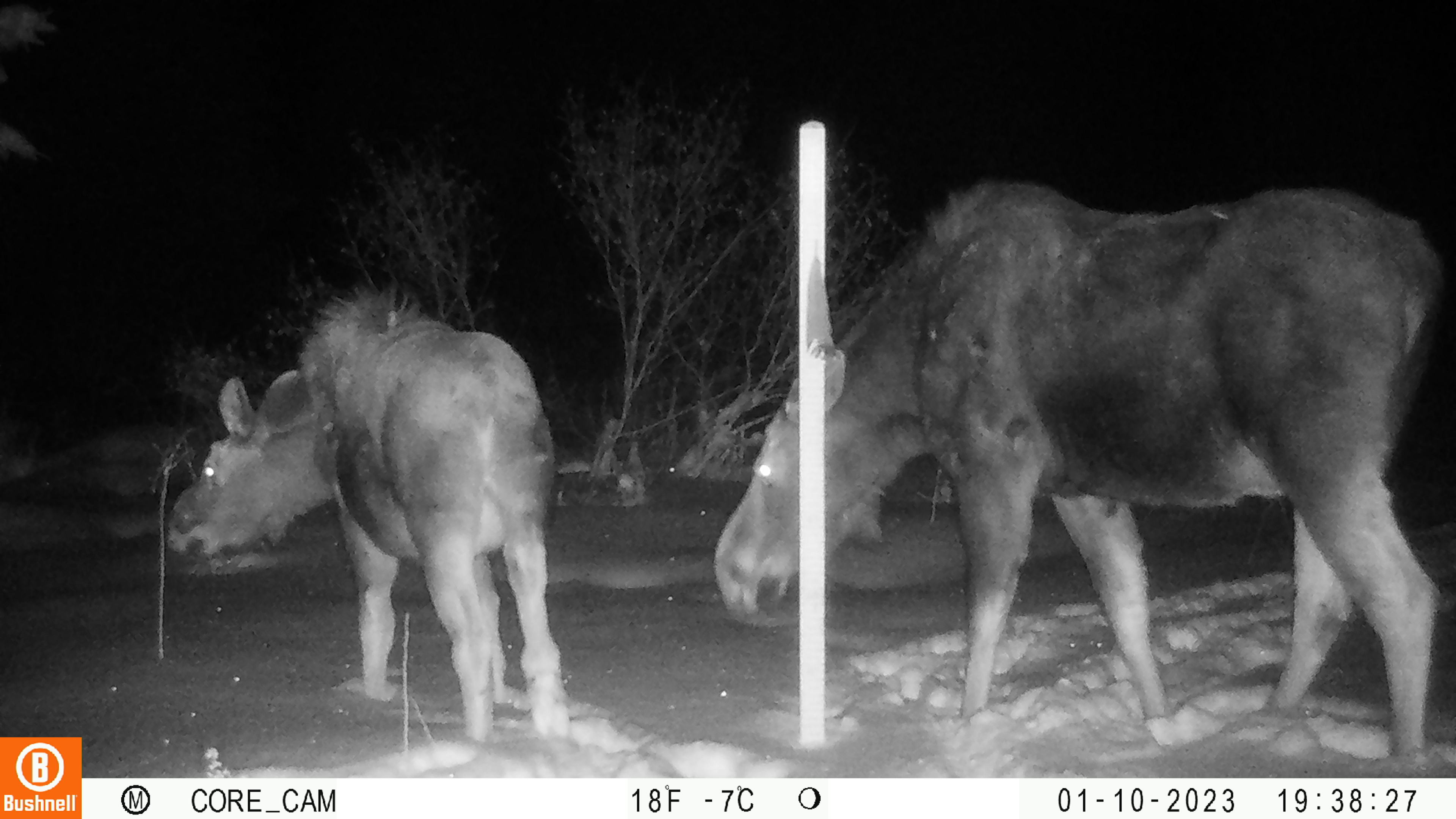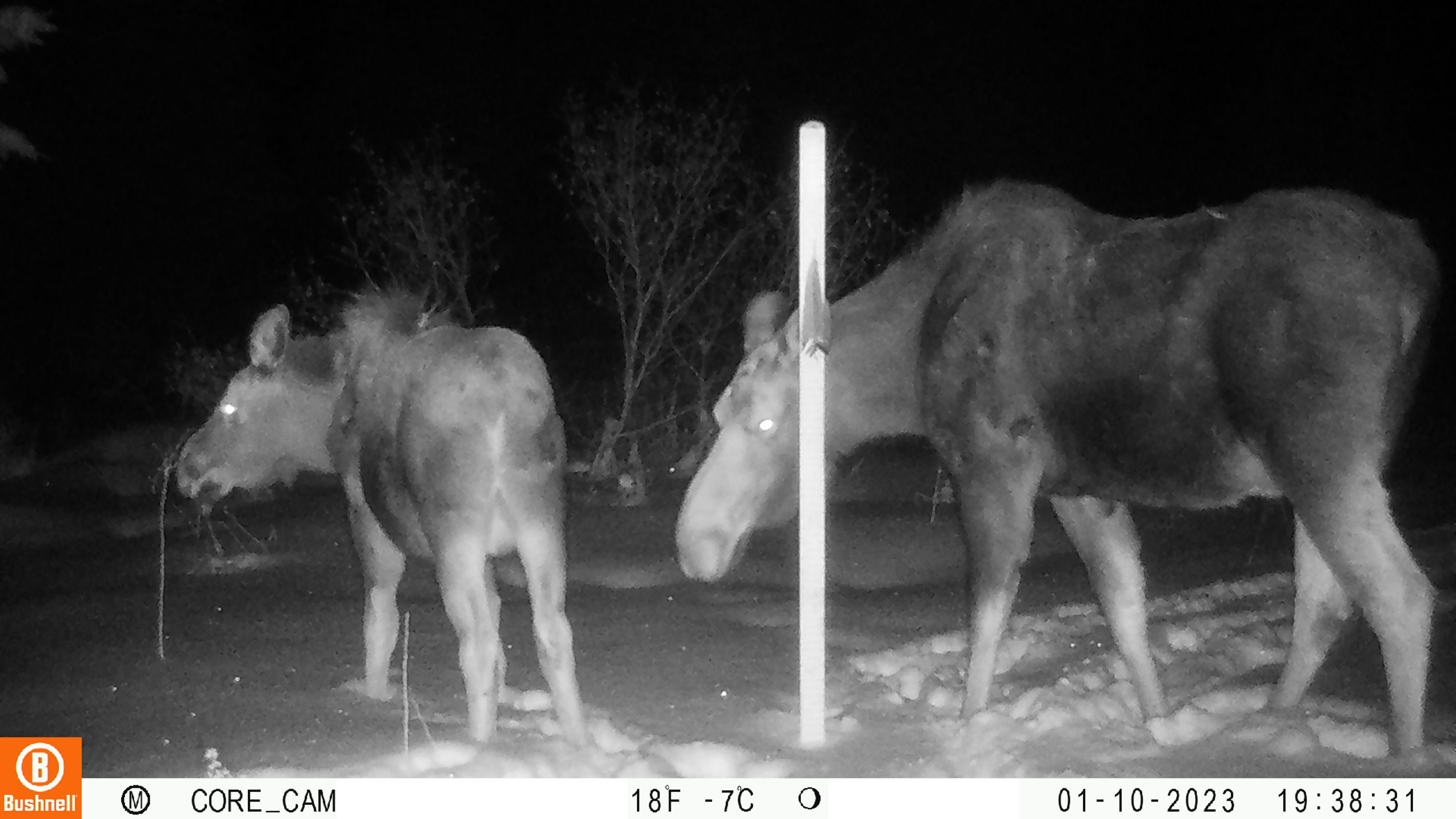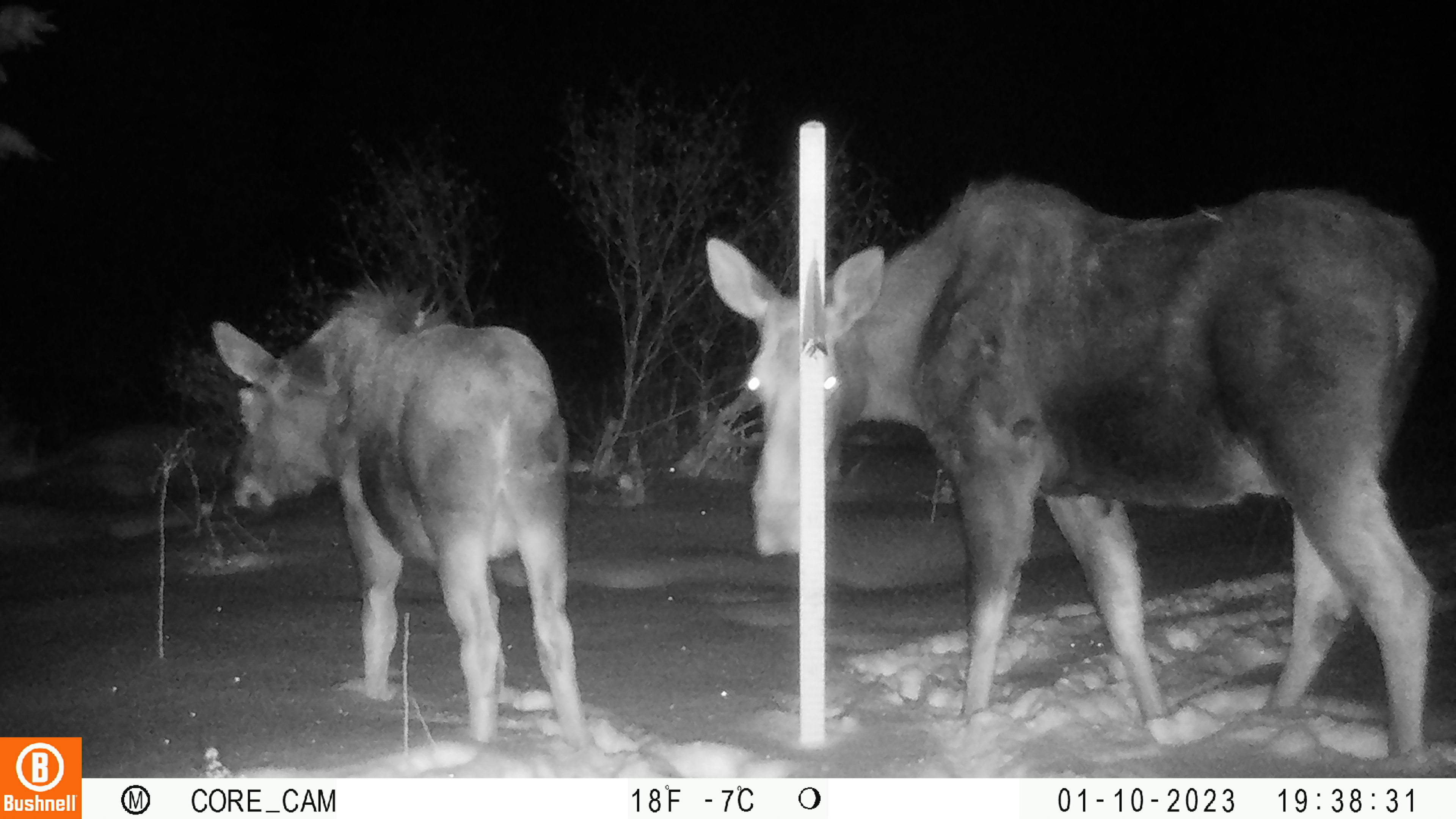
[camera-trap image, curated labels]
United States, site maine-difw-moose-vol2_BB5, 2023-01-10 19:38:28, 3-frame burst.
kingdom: Animalia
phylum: Chordata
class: Mammalia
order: Artiodactyla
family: Cervidae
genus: Alces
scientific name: Alces alces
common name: moose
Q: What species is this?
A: Moose (Alces alces).